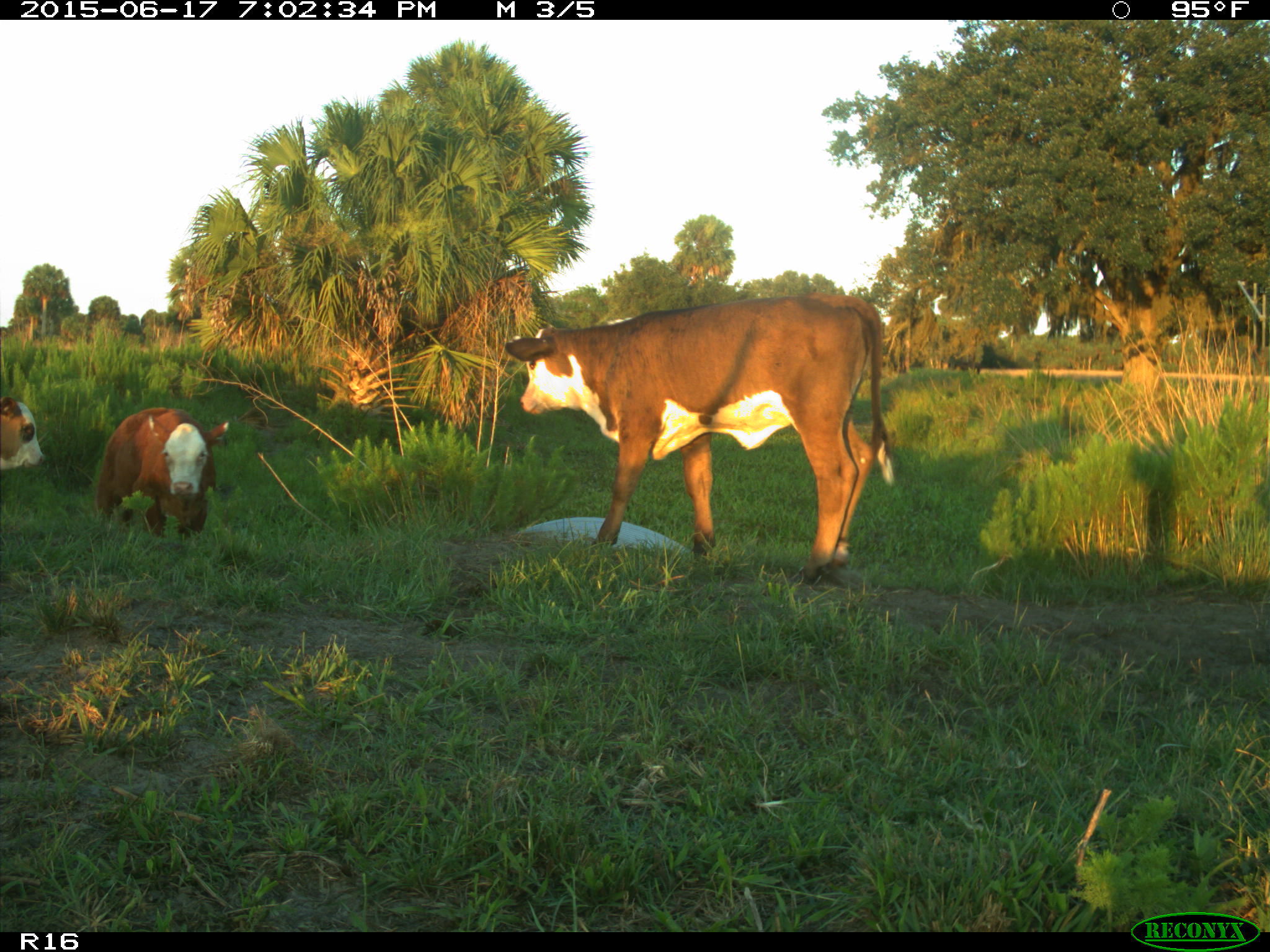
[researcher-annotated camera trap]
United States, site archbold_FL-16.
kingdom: Animalia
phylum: Chordata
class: Mammalia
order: Artiodactyla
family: Bovidae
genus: Bos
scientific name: Bos taurus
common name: domestic cow